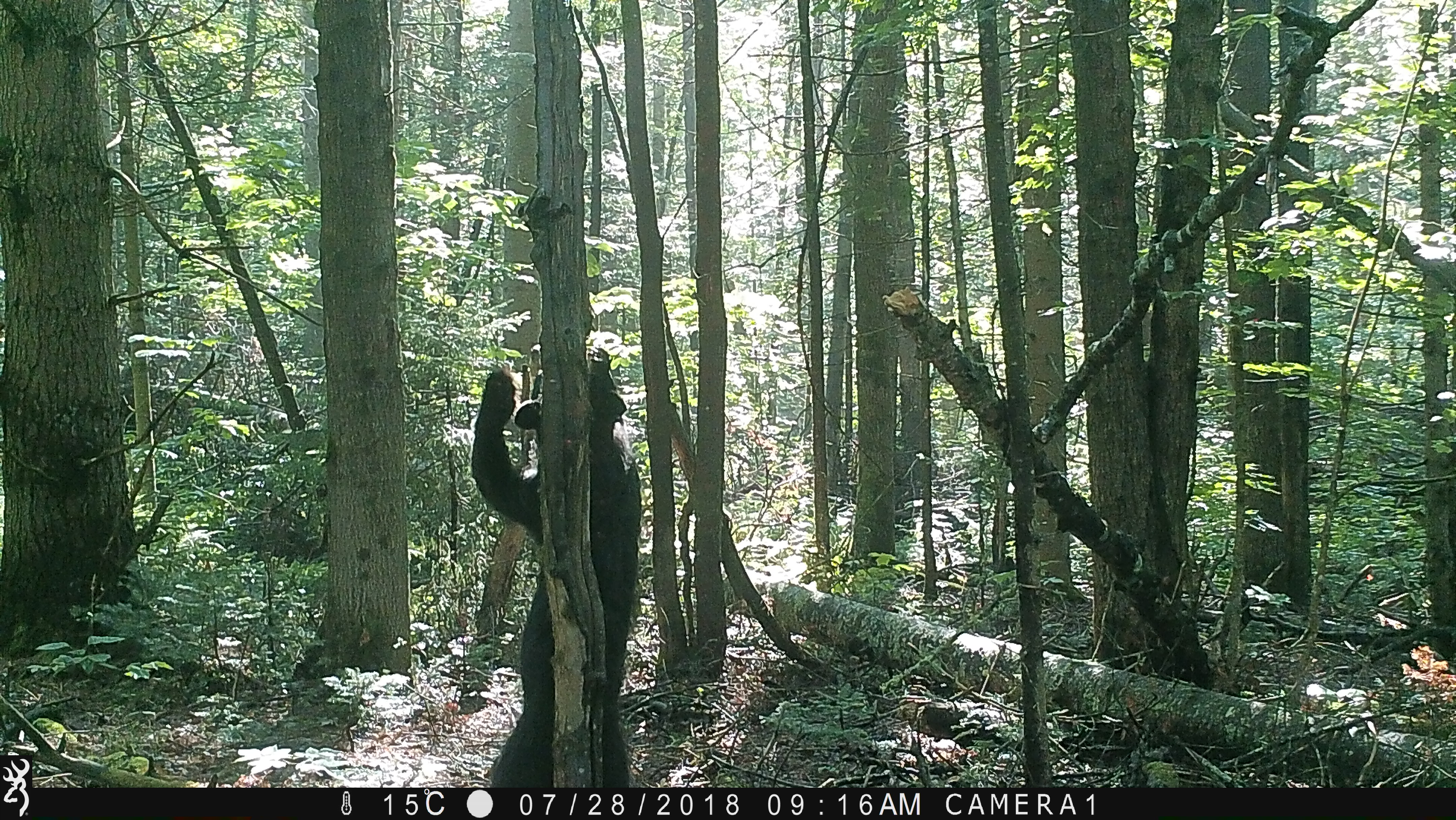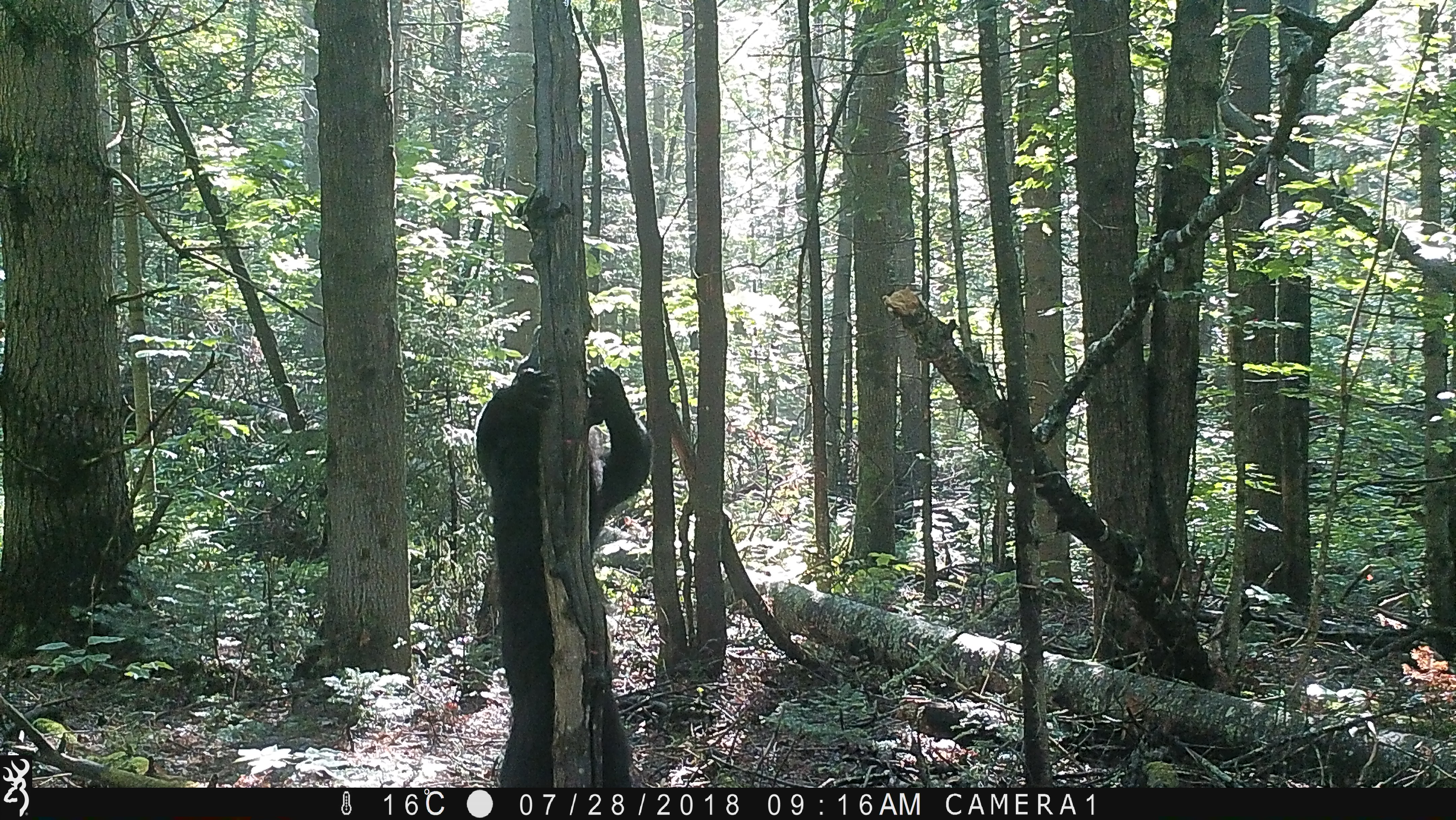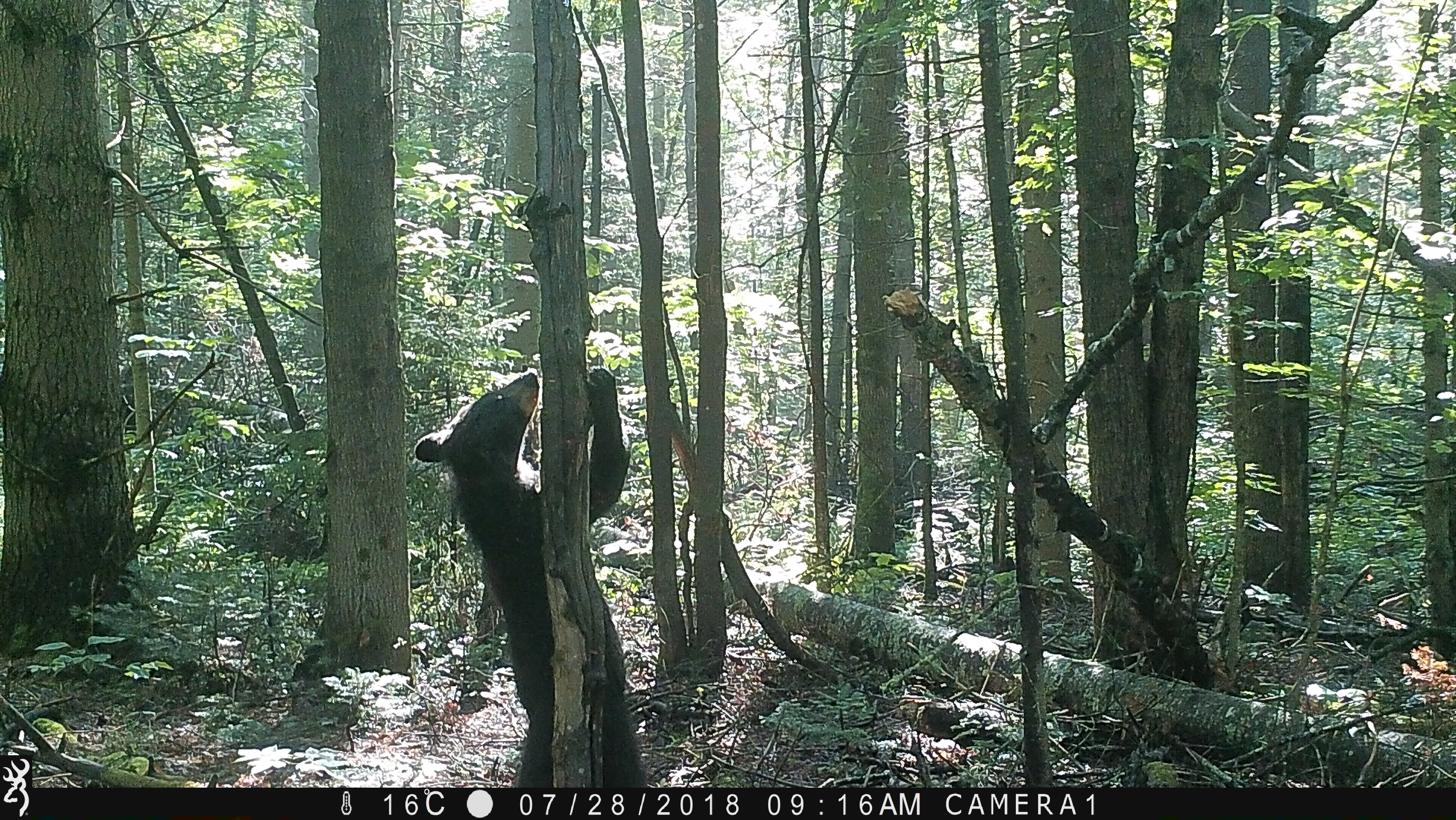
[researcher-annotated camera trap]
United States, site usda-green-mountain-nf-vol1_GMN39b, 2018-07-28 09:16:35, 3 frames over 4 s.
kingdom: Animalia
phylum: Chordata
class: Mammalia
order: Carnivora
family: Ursidae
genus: Ursus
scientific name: Ursus americanus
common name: black bear